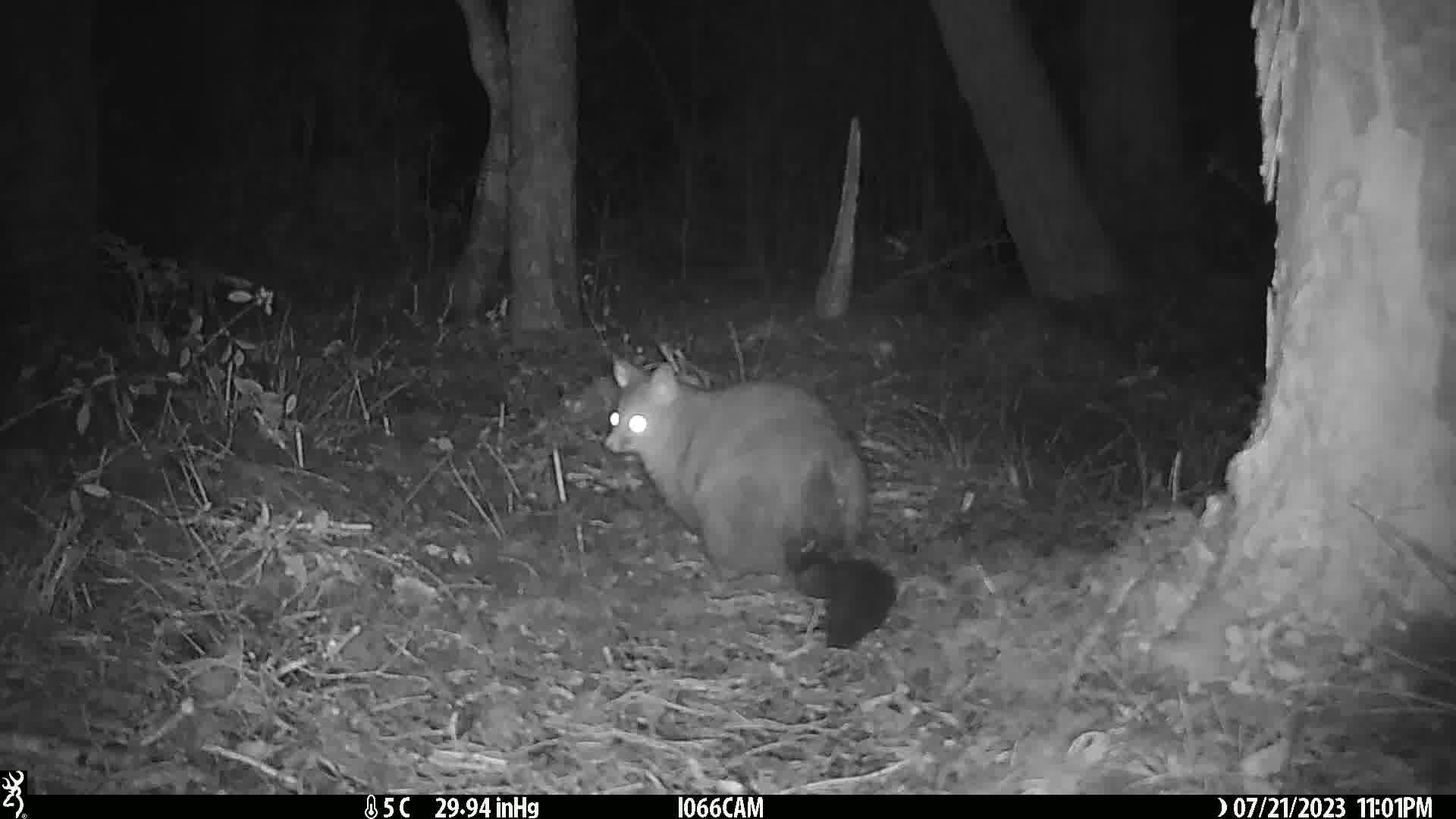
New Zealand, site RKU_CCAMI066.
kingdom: Animalia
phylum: Chordata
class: Mammalia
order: Diprotodontia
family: Phalangeridae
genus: Trichosurus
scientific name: Trichosurus vulpecula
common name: common brushtail possum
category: possum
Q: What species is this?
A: Possum (common brushtail possum) (Trichosurus vulpecula).